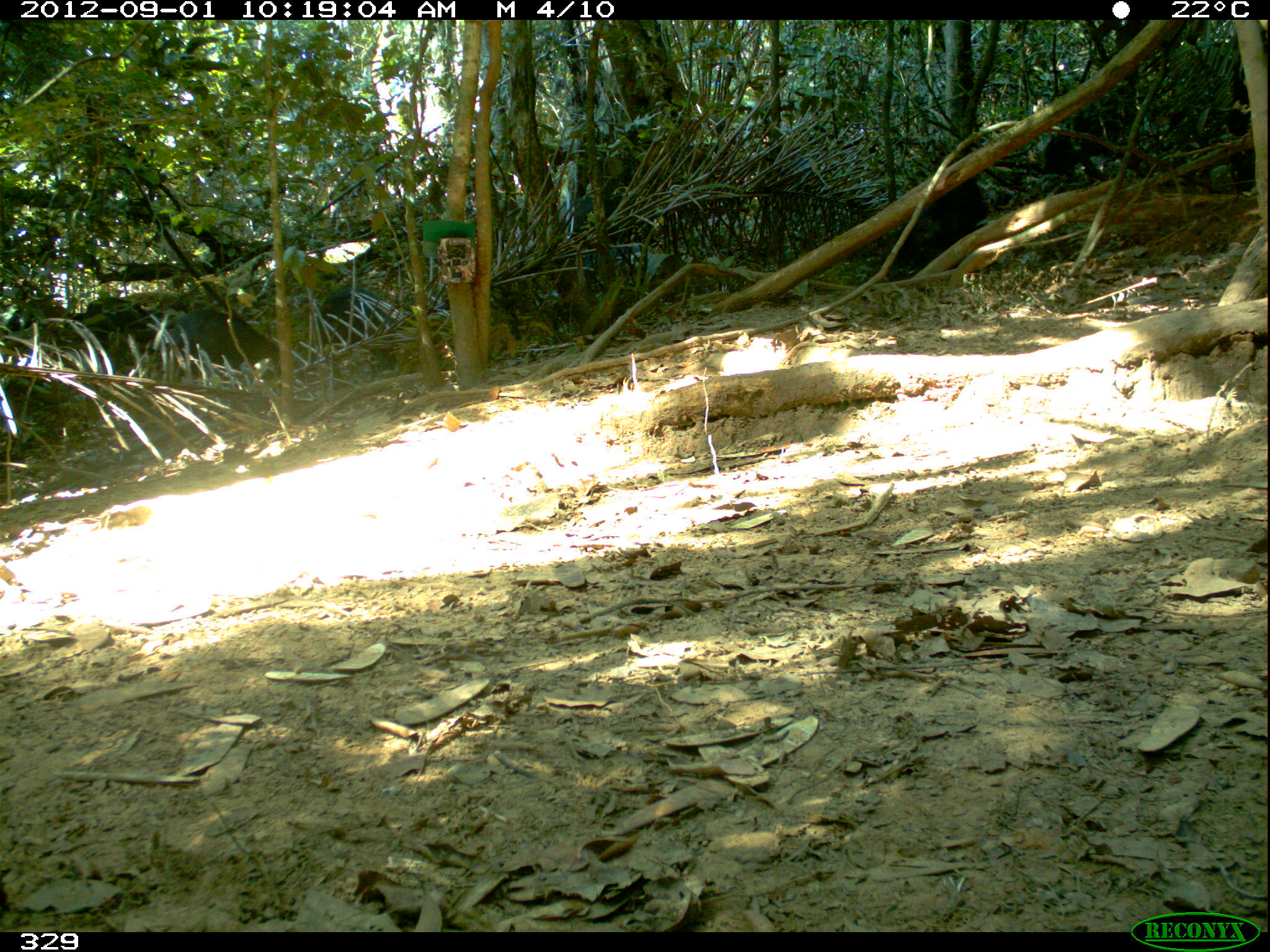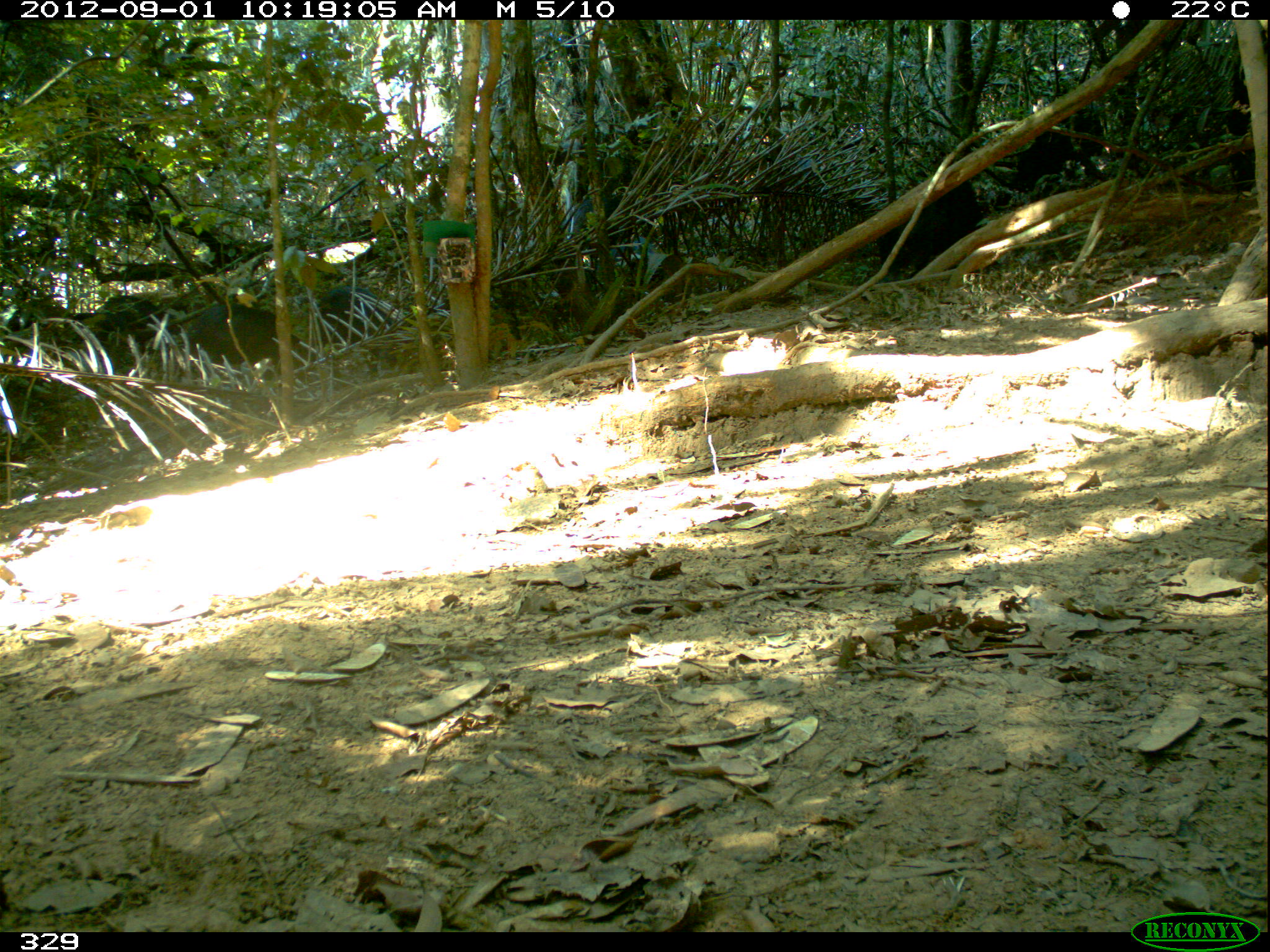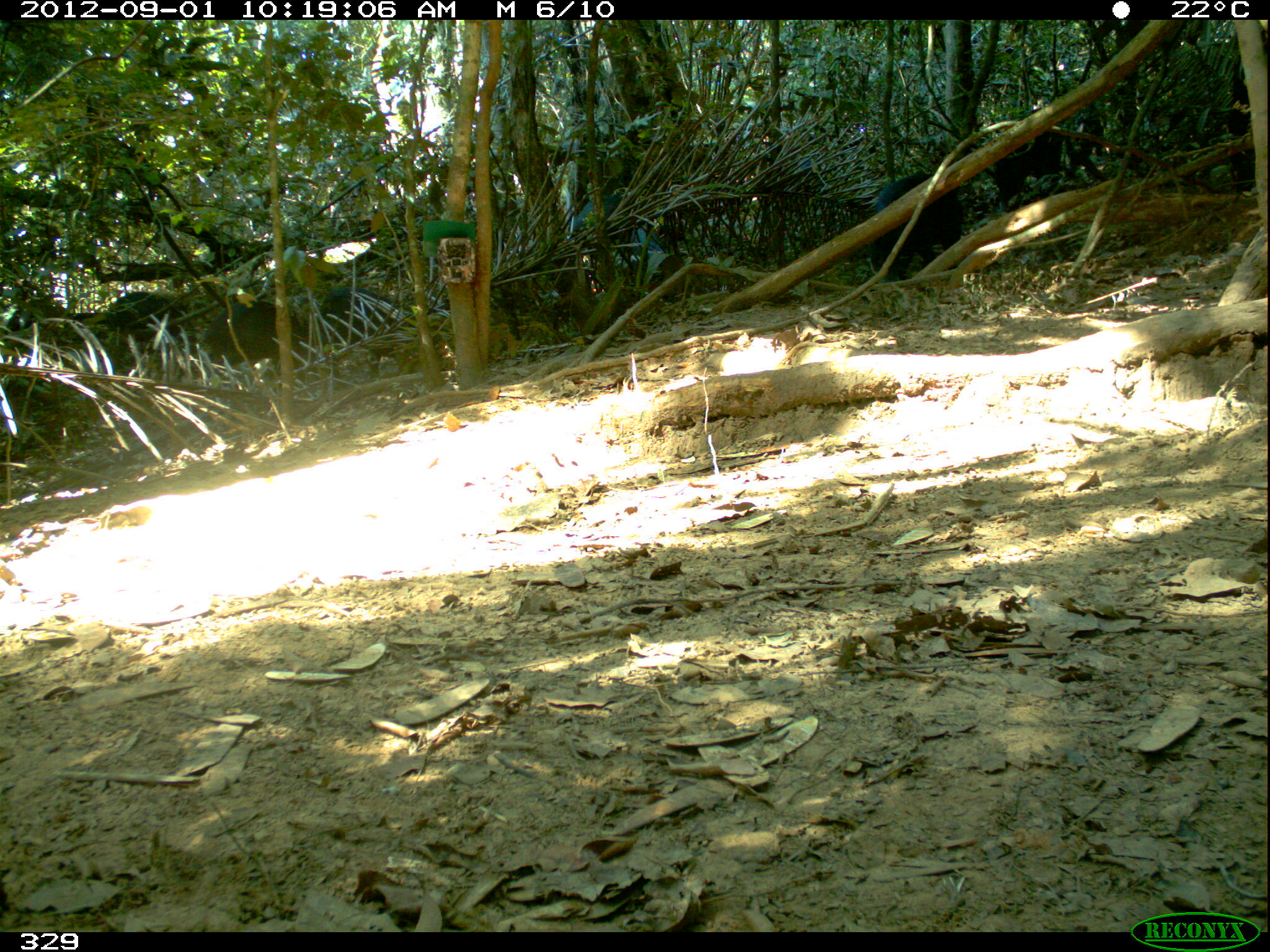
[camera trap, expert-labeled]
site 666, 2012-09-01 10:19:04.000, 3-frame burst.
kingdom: Animalia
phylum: Chordata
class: Mammalia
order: Artiodactyla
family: Tayassuidae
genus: Tayassu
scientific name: Tayassu pecari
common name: white-lipped peccary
Tayassu pecari (white-lipped peccary).